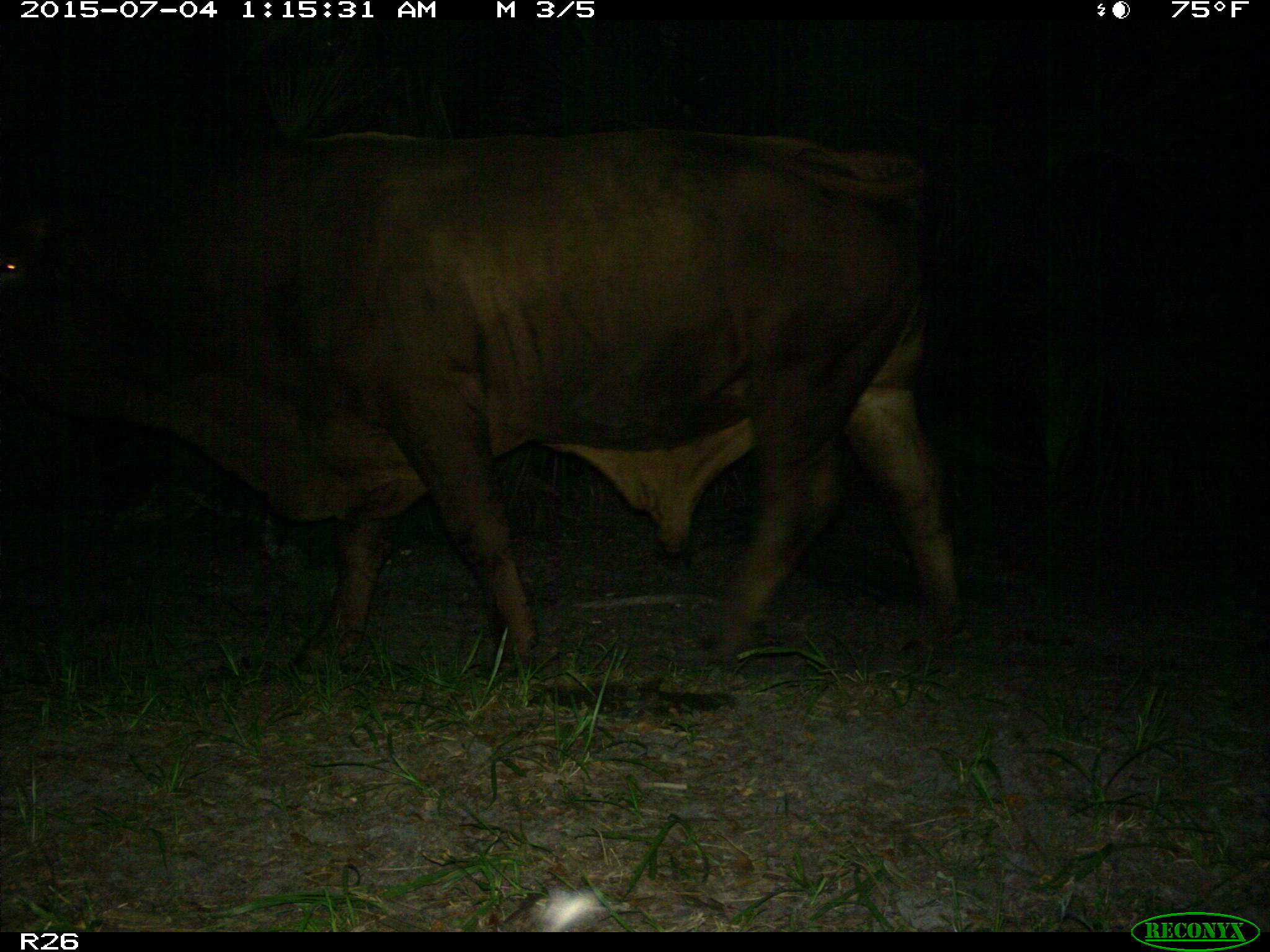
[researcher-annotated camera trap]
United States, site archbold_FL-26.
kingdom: Animalia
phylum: Chordata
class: Mammalia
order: Artiodactyla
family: Bovidae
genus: Bos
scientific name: Bos taurus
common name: domestic cow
Bos taurus (domestic cow).